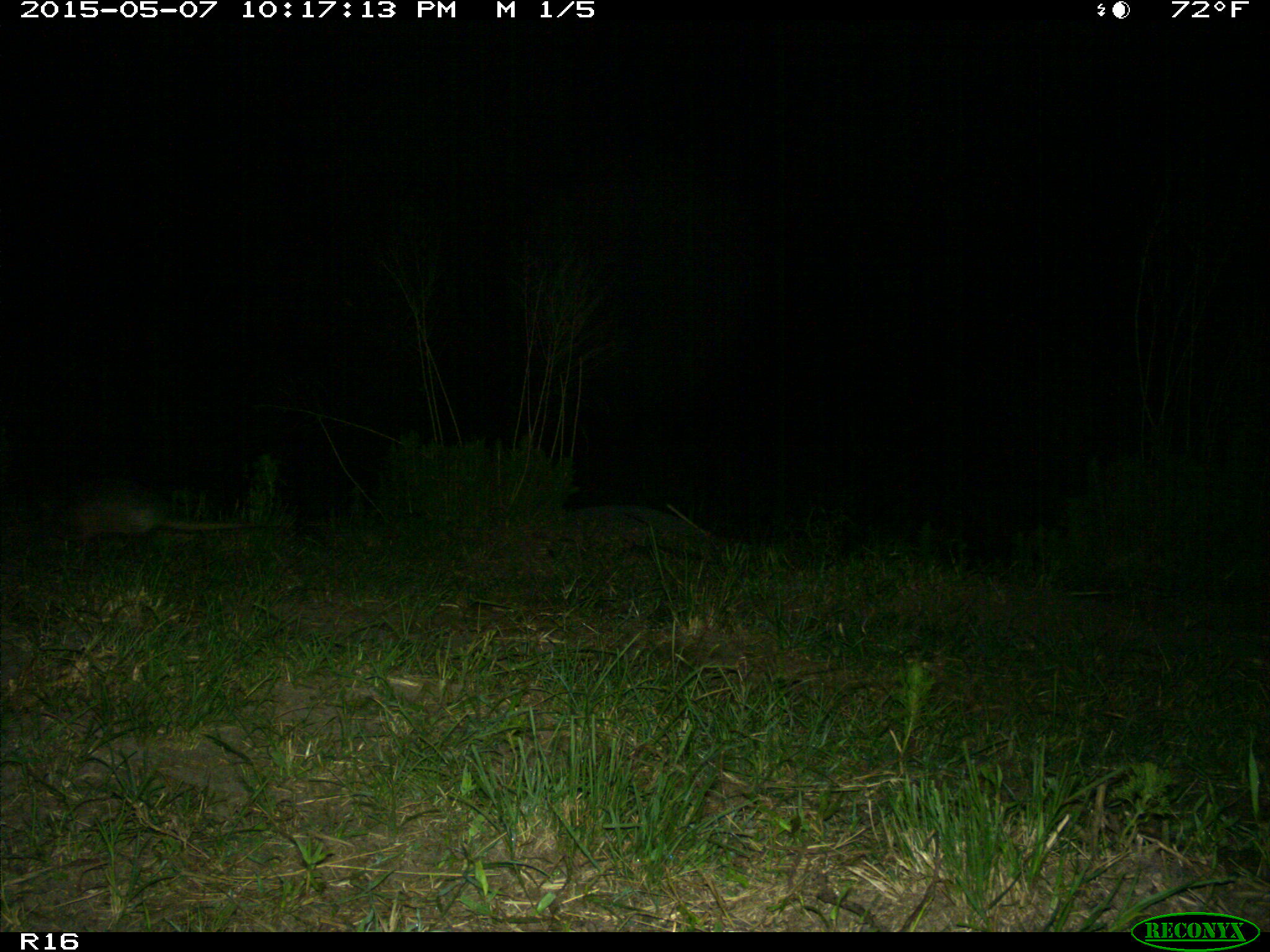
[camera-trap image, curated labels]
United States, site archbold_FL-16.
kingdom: Animalia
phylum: Chordata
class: Mammalia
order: Cingulata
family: Dasypodidae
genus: Dasypus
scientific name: Dasypus novemcinctus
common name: nine-banded armadillo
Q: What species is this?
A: Dasypus novemcinctus (nine-banded armadillo).